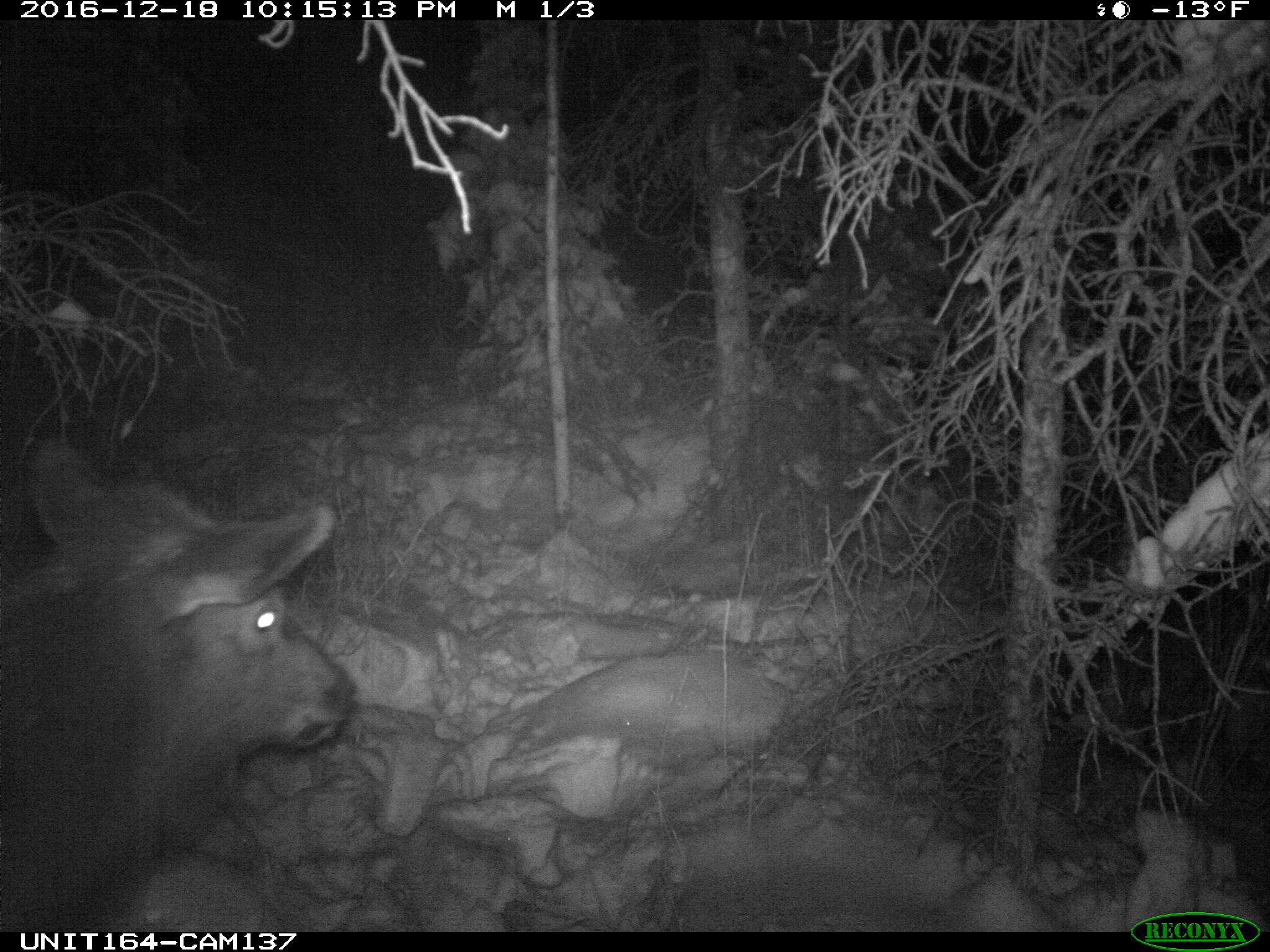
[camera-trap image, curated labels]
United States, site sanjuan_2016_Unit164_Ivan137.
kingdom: Animalia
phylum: Chordata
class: Mammalia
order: Artiodactyla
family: Cervidae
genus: Cervus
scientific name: Cervus elaphus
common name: red deer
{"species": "Cervus elaphus (red deer)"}